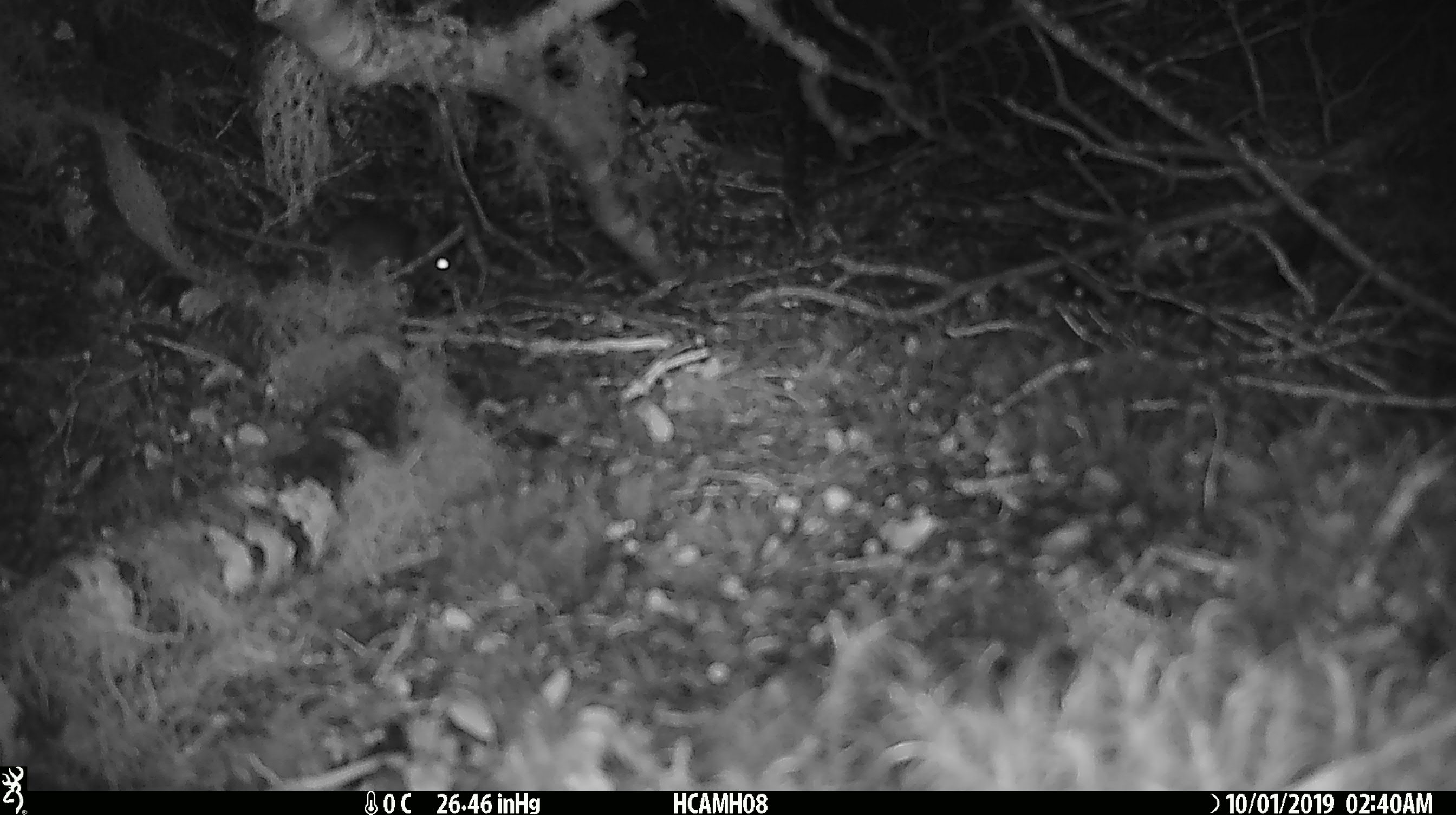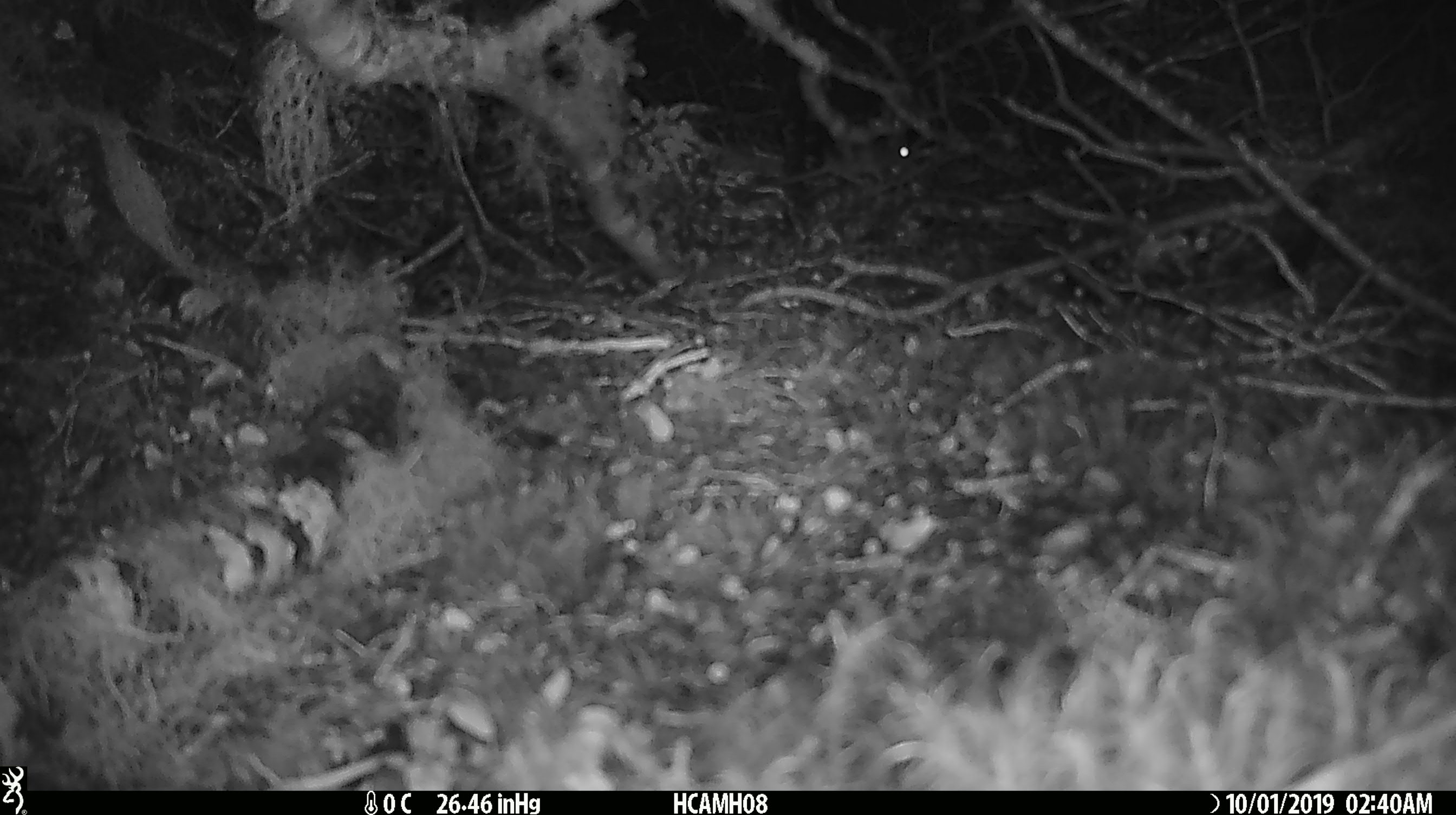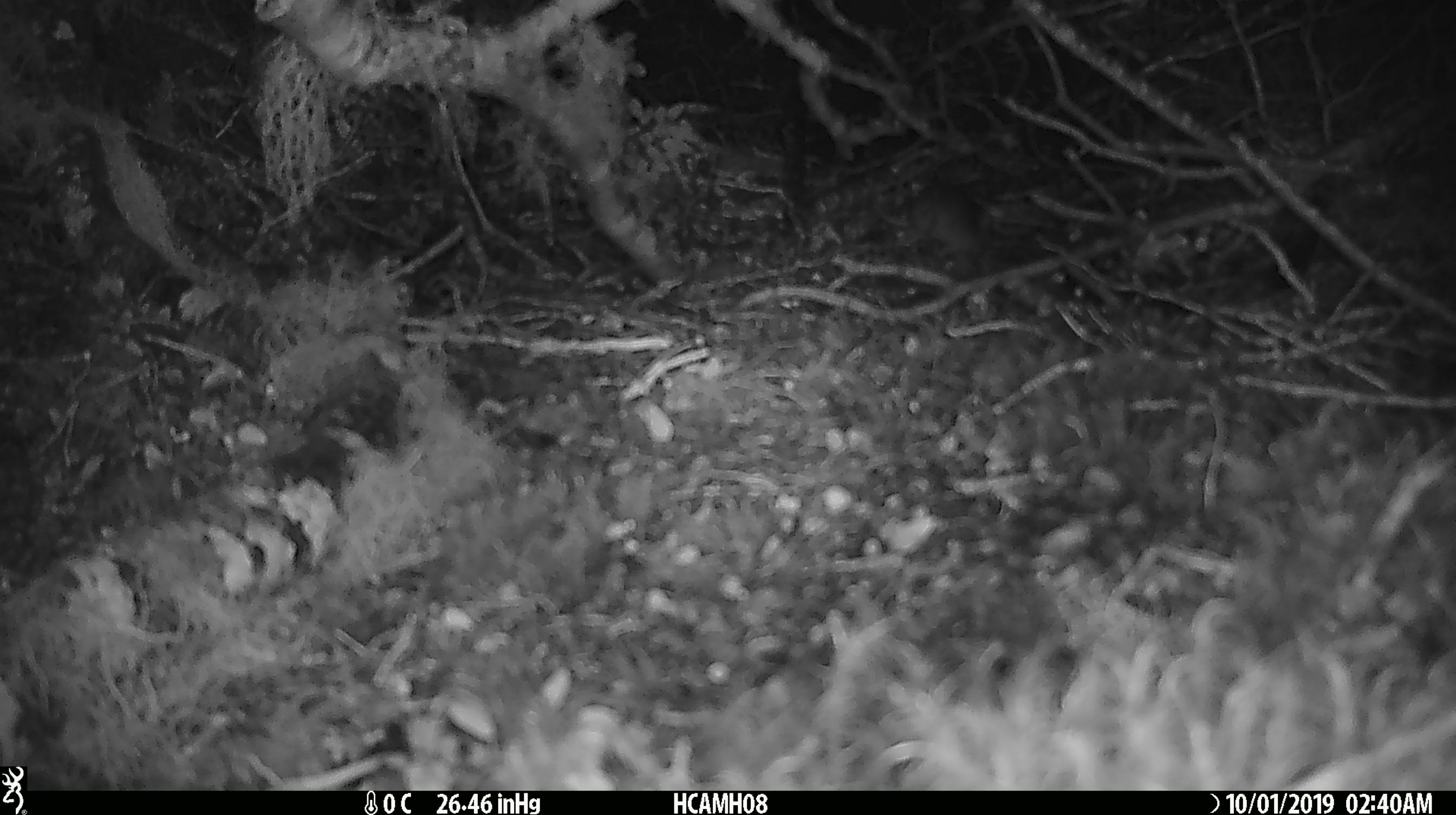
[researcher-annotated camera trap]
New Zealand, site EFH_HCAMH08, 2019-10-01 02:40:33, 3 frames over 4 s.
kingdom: Animalia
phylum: Chordata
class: Mammalia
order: Rodentia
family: Muridae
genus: Mus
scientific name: Mus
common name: mouse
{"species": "mouse (Mus)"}